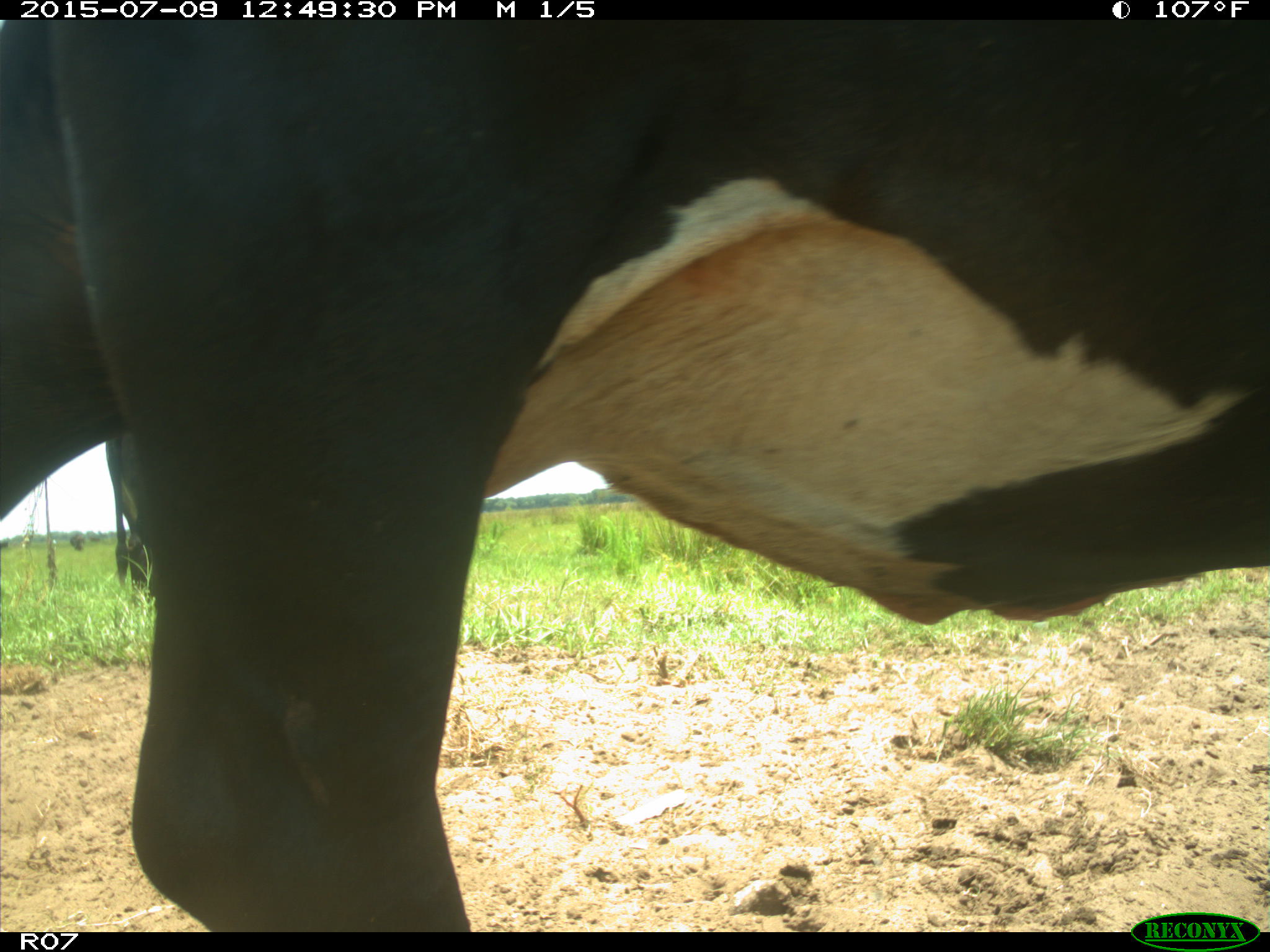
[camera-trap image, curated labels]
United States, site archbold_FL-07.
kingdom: Animalia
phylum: Chordata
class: Mammalia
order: Artiodactyla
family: Bovidae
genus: Bos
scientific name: Bos taurus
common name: domestic cow